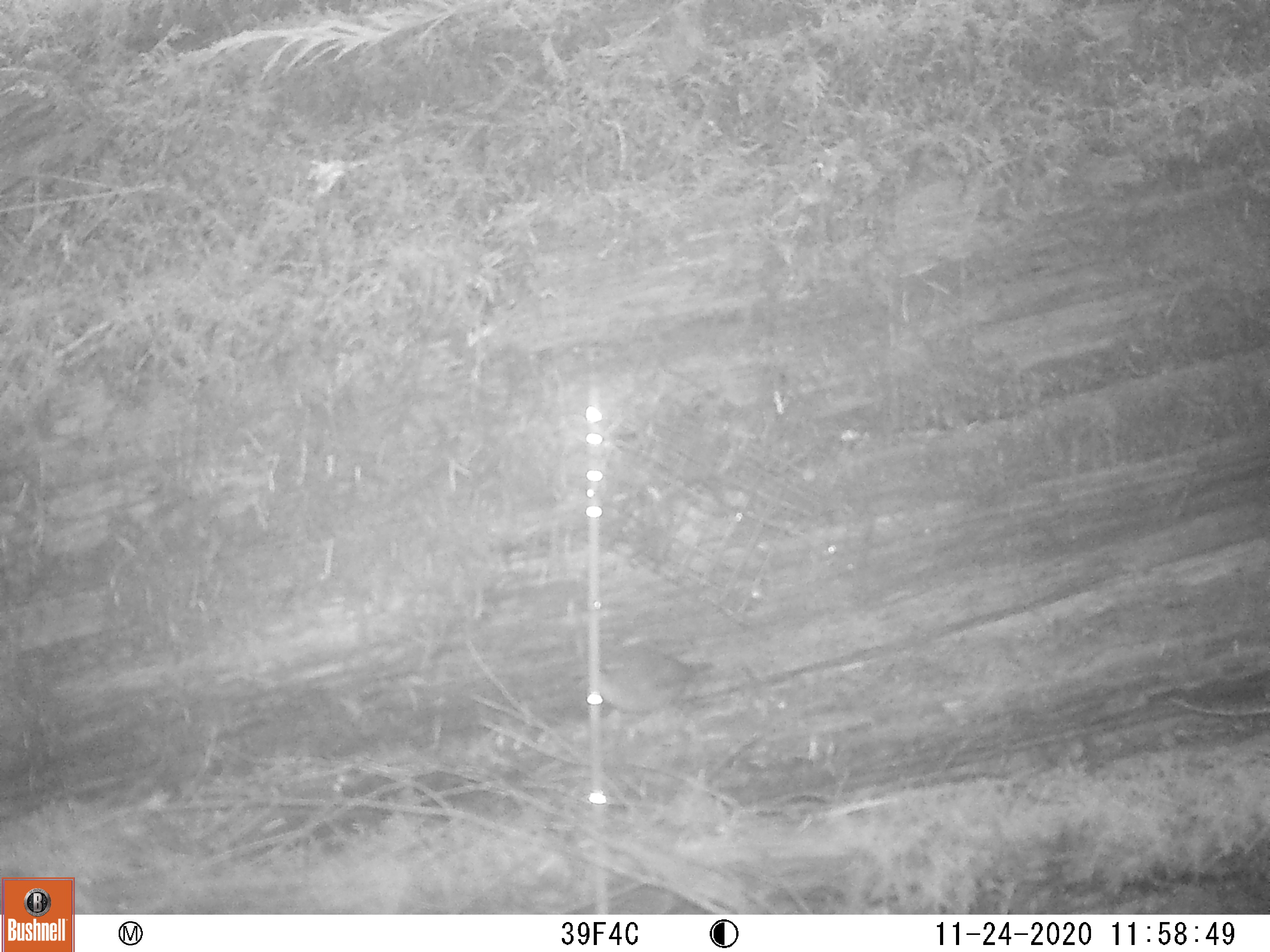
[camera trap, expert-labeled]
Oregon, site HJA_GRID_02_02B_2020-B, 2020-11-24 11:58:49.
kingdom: Animalia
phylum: Chordata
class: Aves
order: Passeriformes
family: Troglodytidae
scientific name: Troglodytidae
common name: wrens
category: troglodytidae family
Troglodytidae family (wrens) (Troglodytidae).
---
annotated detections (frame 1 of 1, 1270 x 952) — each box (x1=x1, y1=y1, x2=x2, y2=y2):
troglodytidae family: (x1=566, y1=630, x2=723, y2=735)